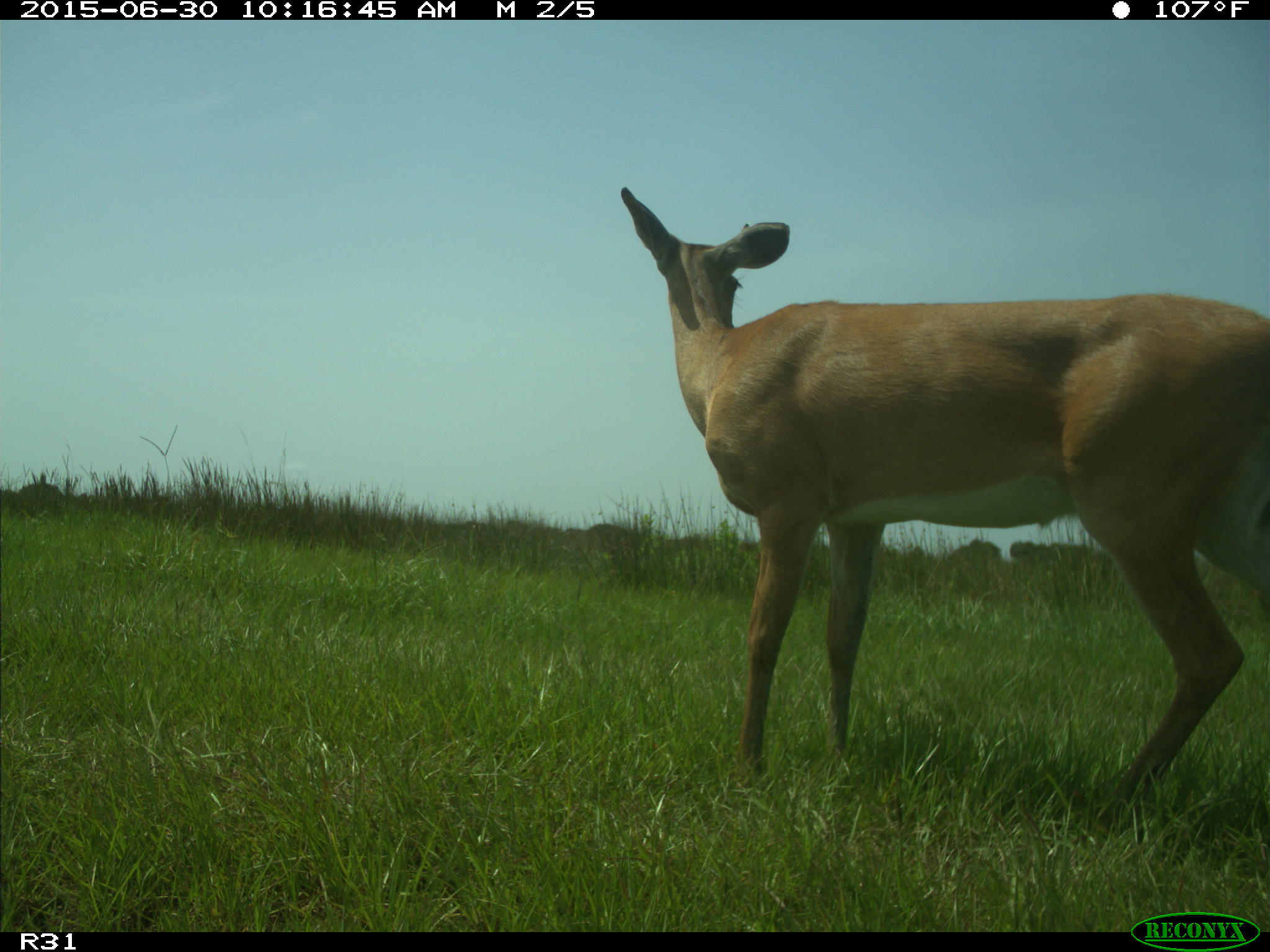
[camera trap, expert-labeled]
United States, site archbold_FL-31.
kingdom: Animalia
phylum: Chordata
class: Mammalia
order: Artiodactyla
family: Cervidae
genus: Odocoileus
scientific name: Odocoileus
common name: deer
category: unidentified deer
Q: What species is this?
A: Unidentified deer (deer) (Odocoileus).